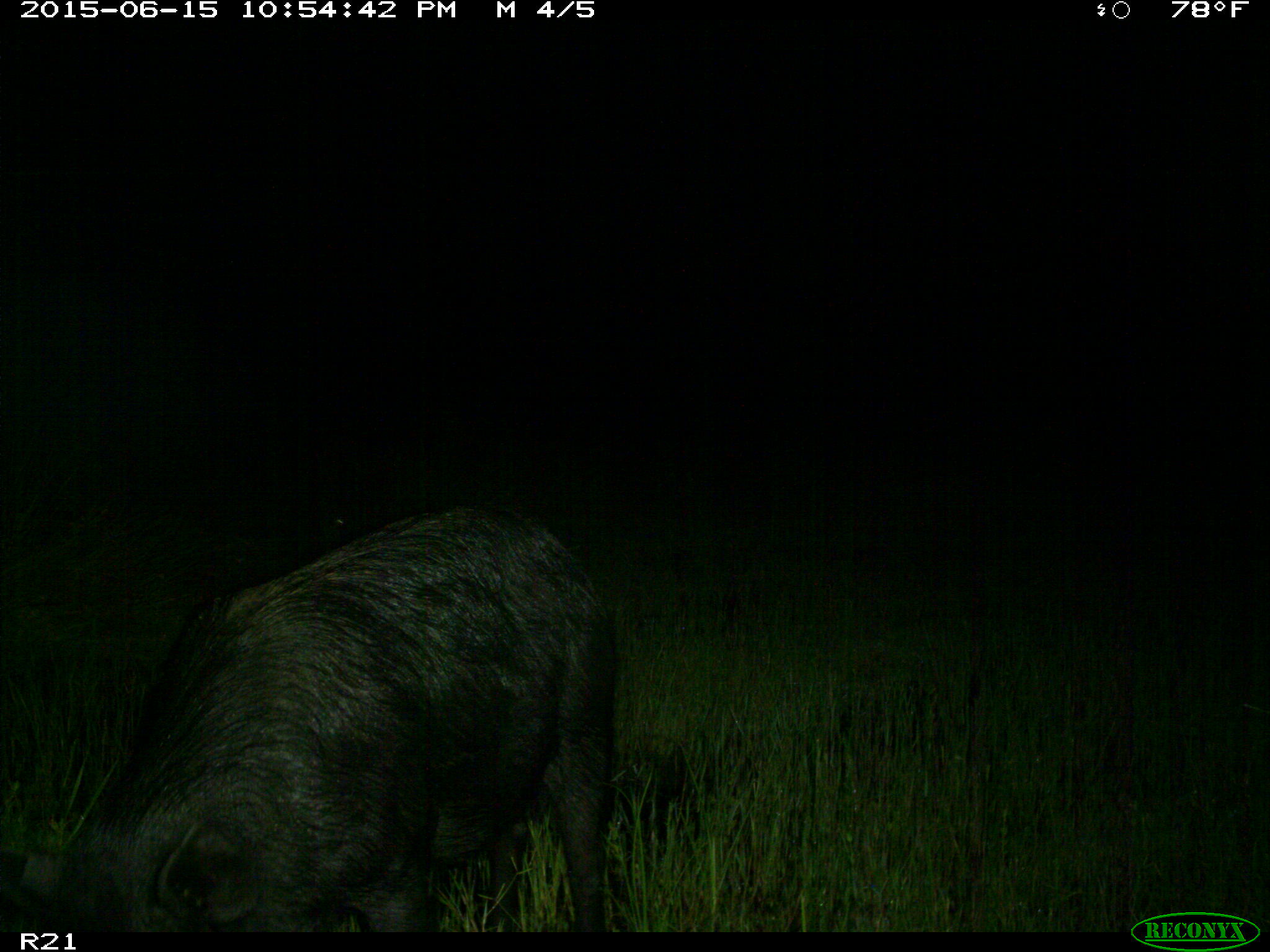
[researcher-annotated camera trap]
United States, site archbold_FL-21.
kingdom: Animalia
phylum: Chordata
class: Mammalia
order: Artiodactyla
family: Suidae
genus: Sus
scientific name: Sus scrofa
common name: wild boar